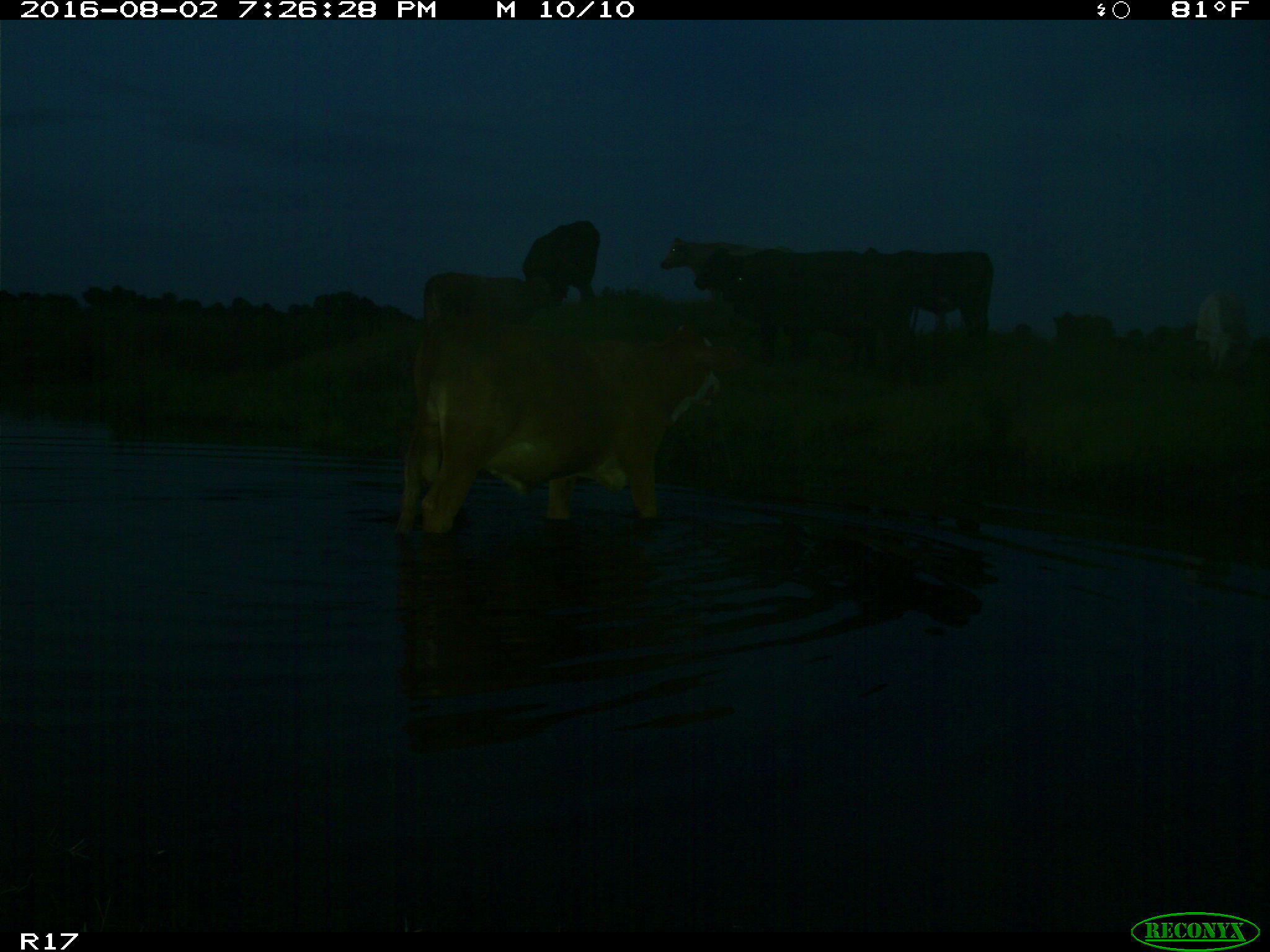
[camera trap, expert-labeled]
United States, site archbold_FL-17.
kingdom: Animalia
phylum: Chordata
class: Mammalia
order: Artiodactyla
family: Bovidae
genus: Bos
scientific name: Bos taurus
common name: domestic cow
Bos taurus (domestic cow).